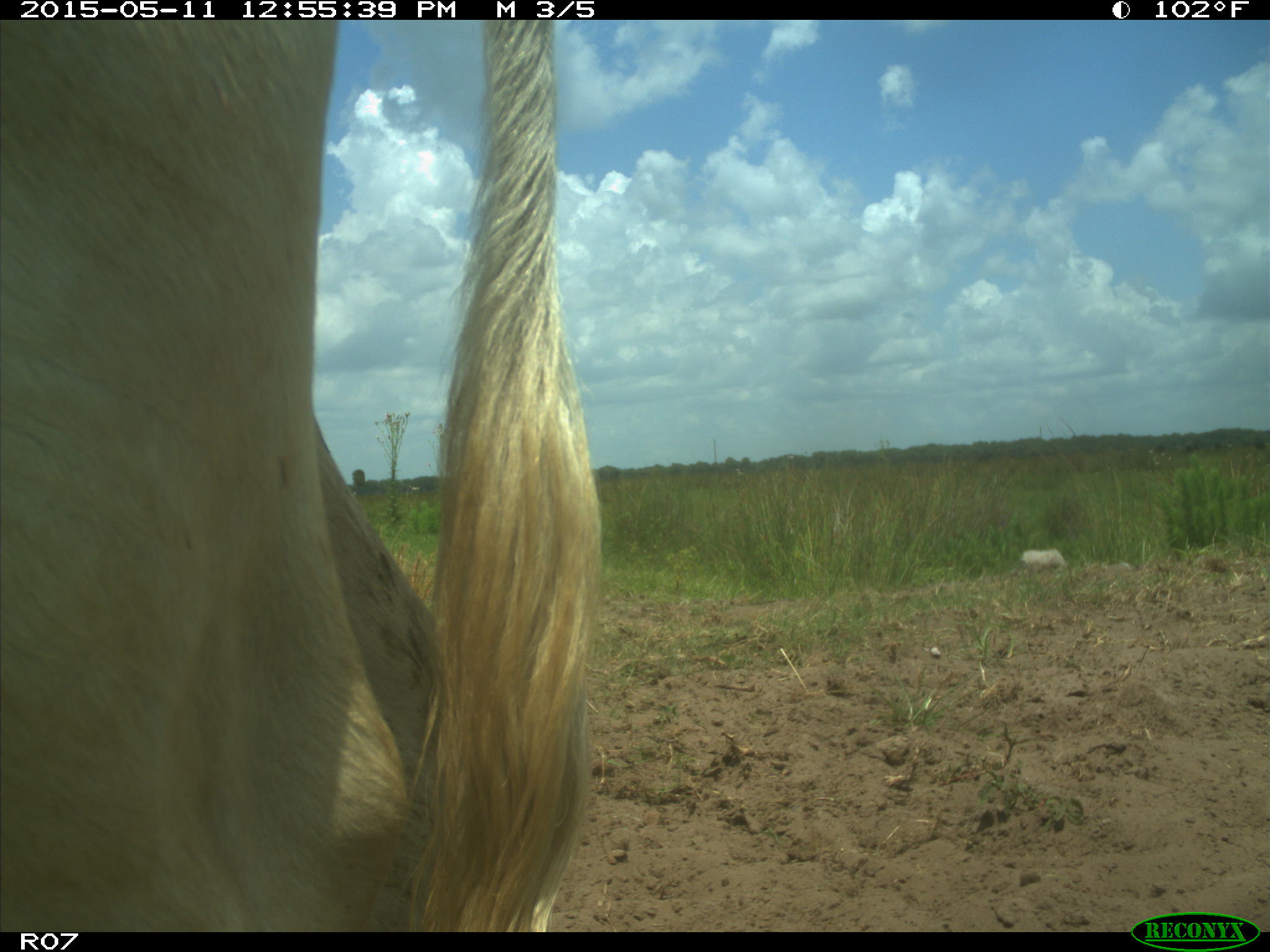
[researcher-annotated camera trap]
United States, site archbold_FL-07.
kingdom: Animalia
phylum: Chordata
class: Mammalia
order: Artiodactyla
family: Bovidae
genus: Bos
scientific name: Bos taurus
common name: domestic cow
Bos taurus (domestic cow).